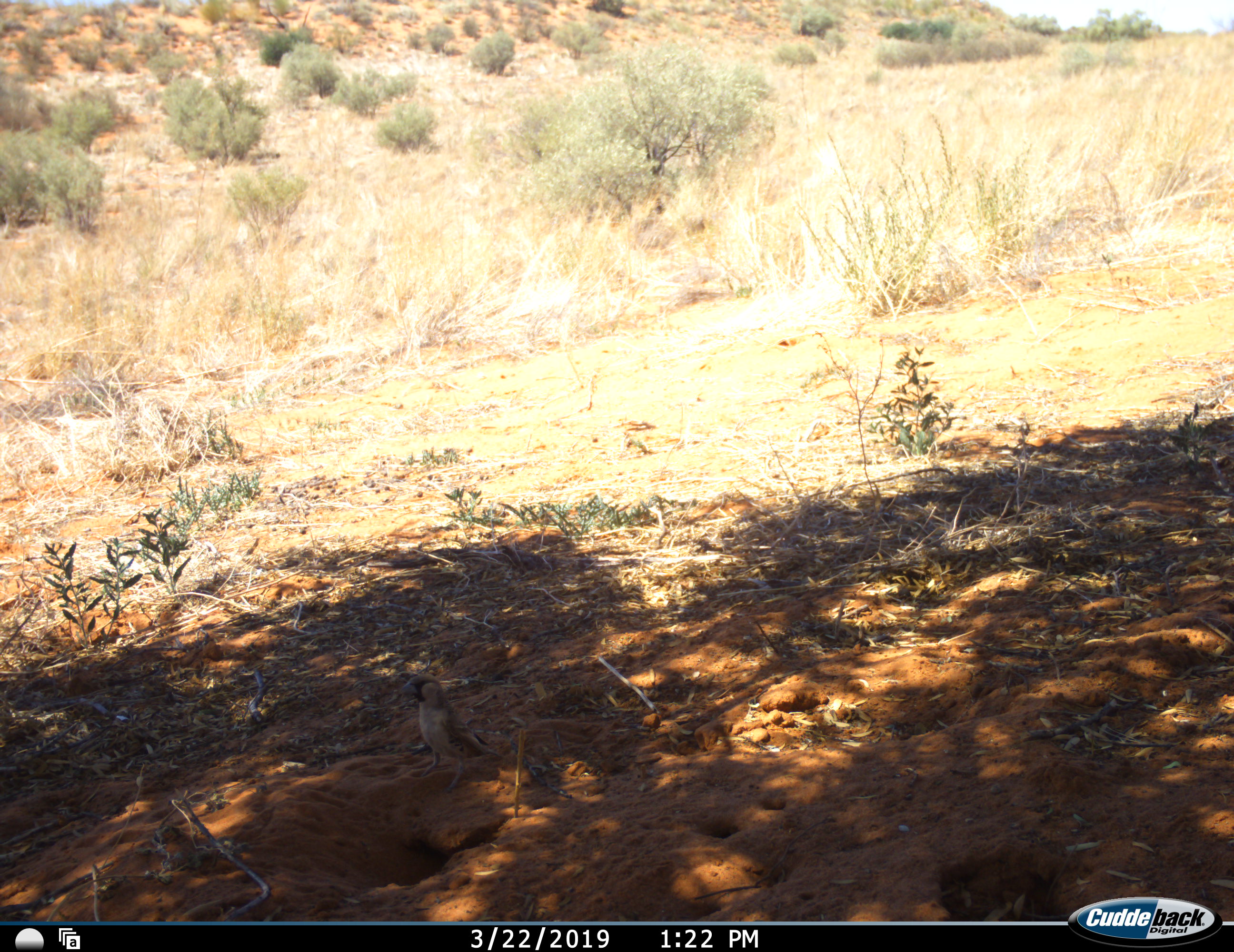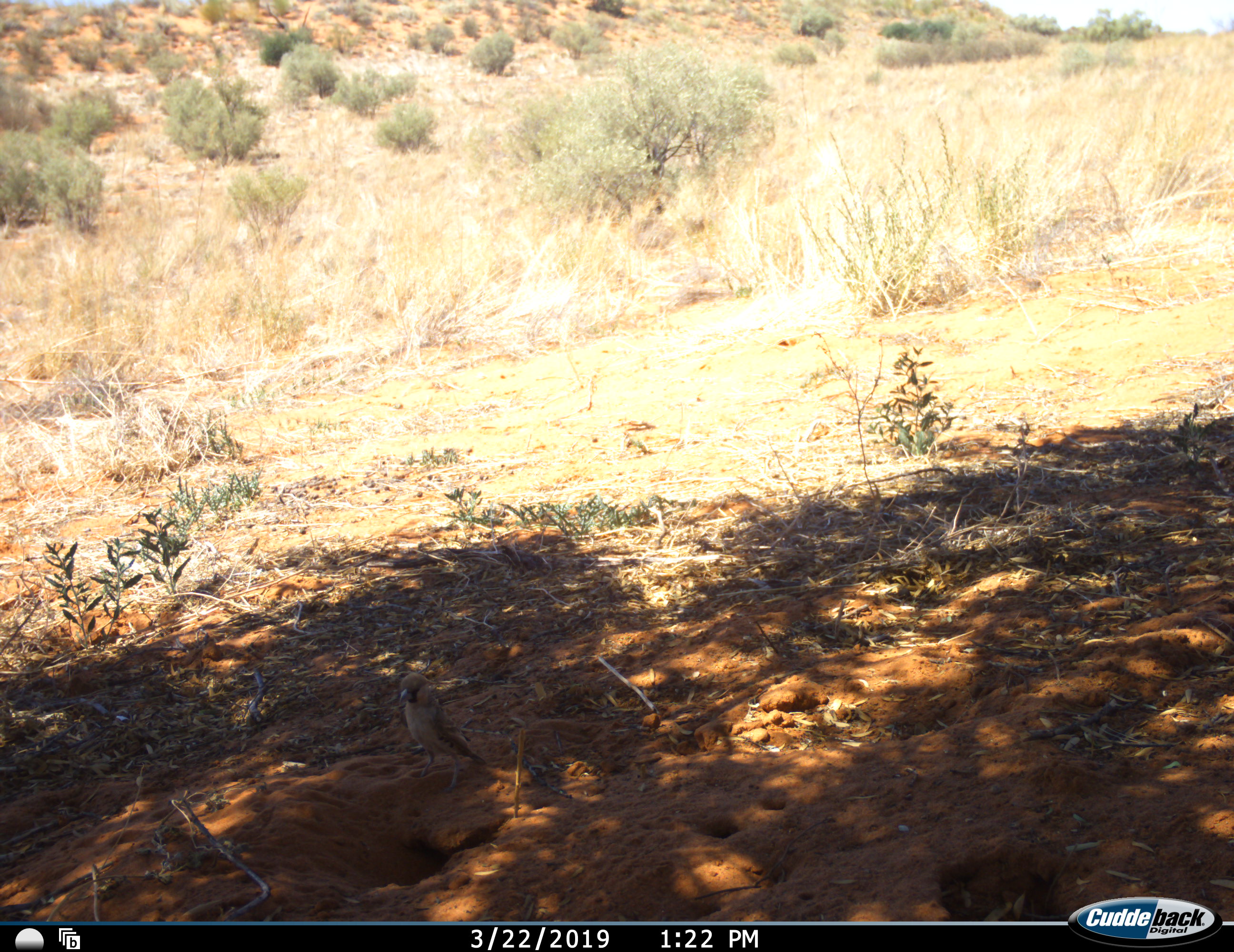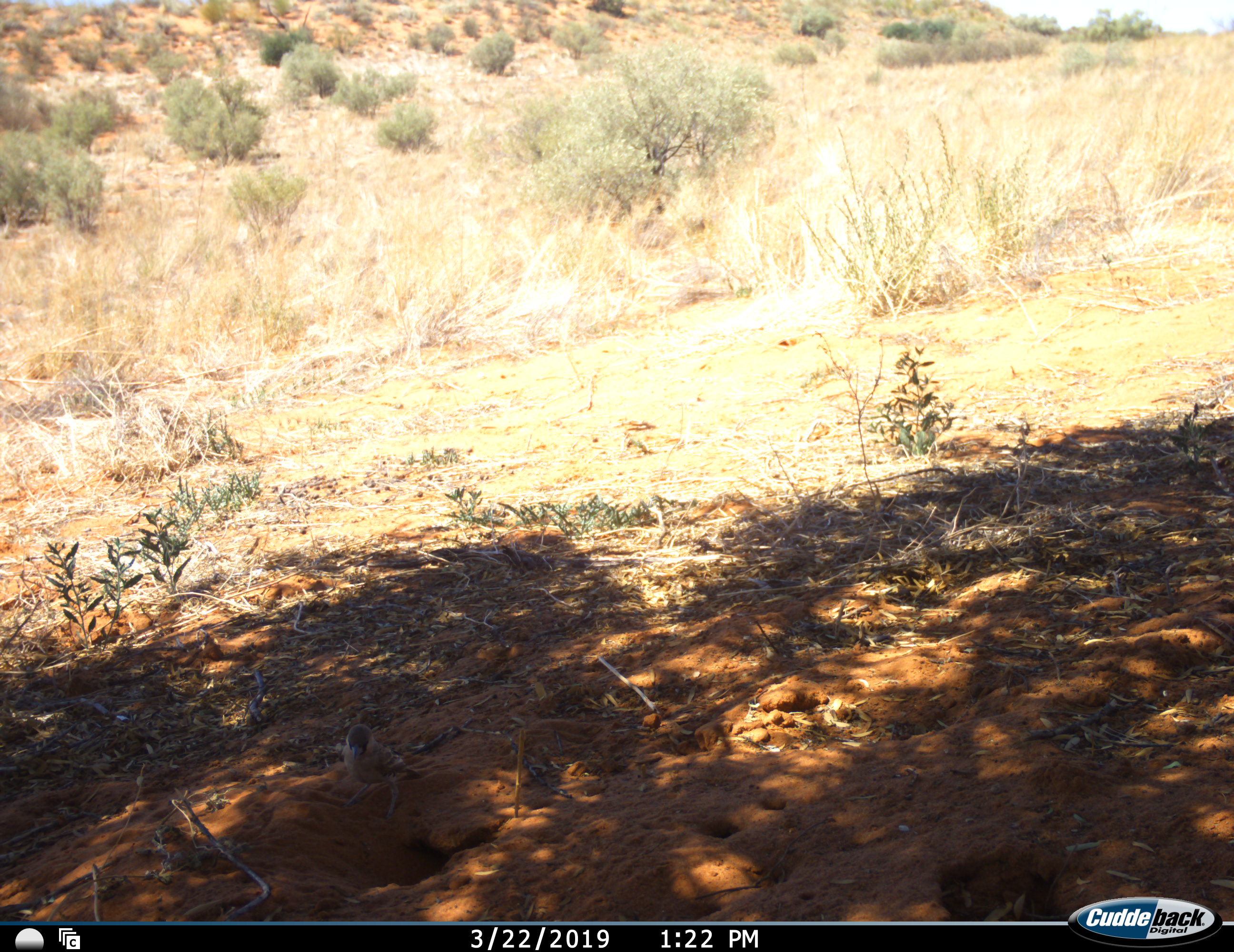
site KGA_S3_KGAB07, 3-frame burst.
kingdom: Animalia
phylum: Chordata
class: Aves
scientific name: Aves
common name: bird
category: birdother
Birdother (bird) (Aves), count 1. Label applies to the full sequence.